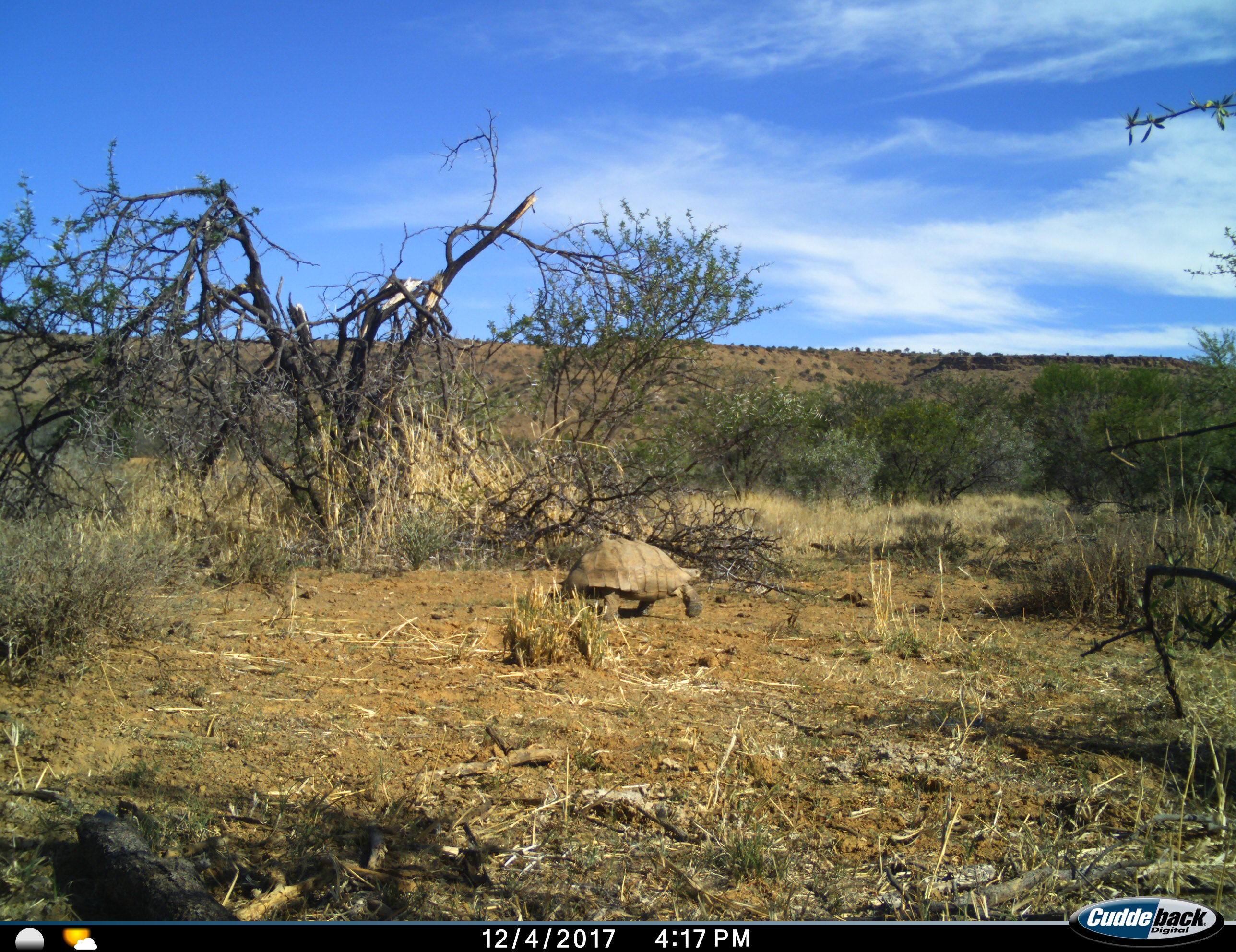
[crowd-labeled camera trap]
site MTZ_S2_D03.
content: unidentified animal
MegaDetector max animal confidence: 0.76